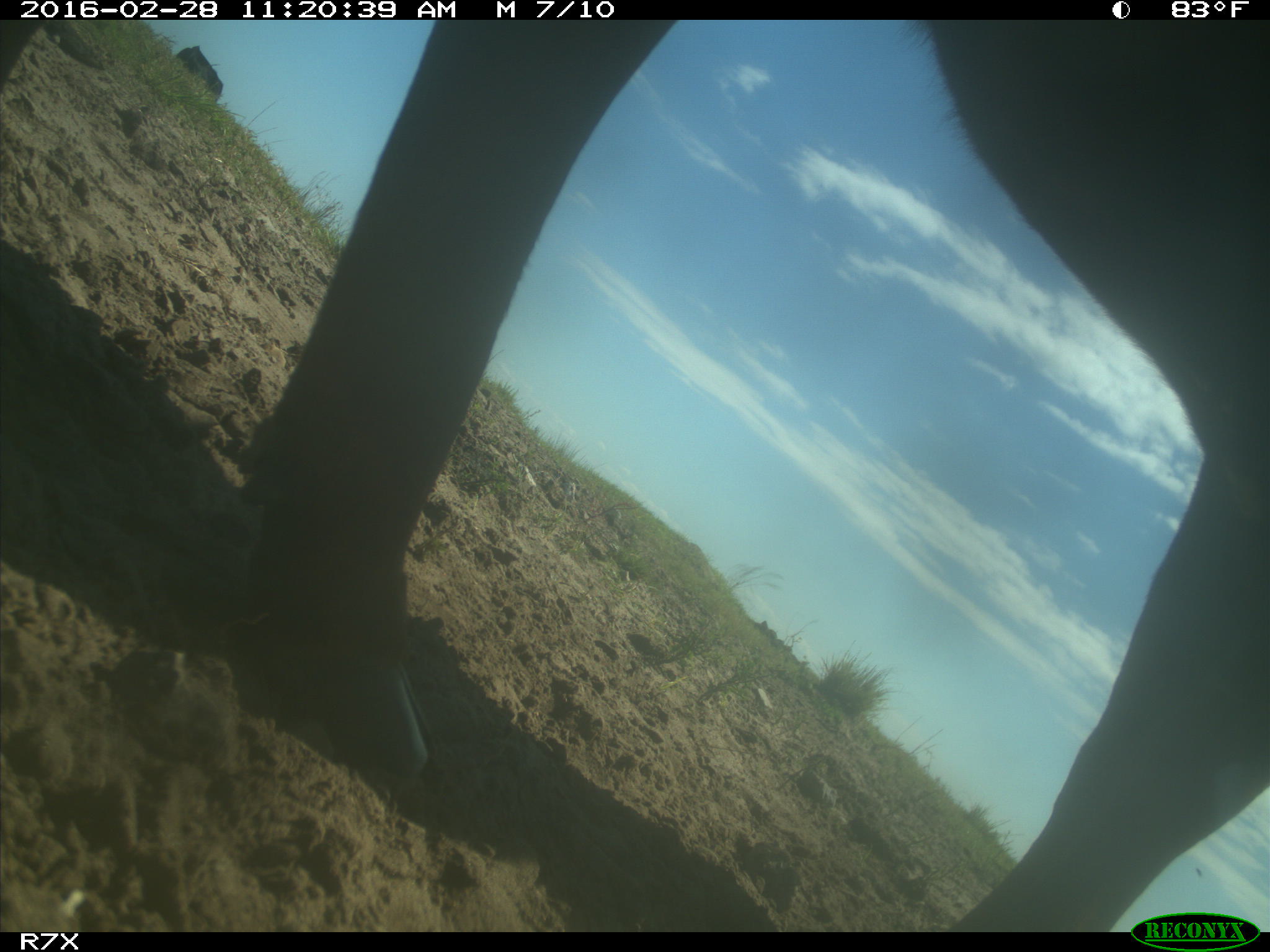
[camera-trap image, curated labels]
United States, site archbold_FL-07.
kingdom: Animalia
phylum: Chordata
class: Mammalia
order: Artiodactyla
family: Bovidae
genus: Bos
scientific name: Bos taurus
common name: domestic cow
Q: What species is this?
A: Bos taurus (domestic cow).